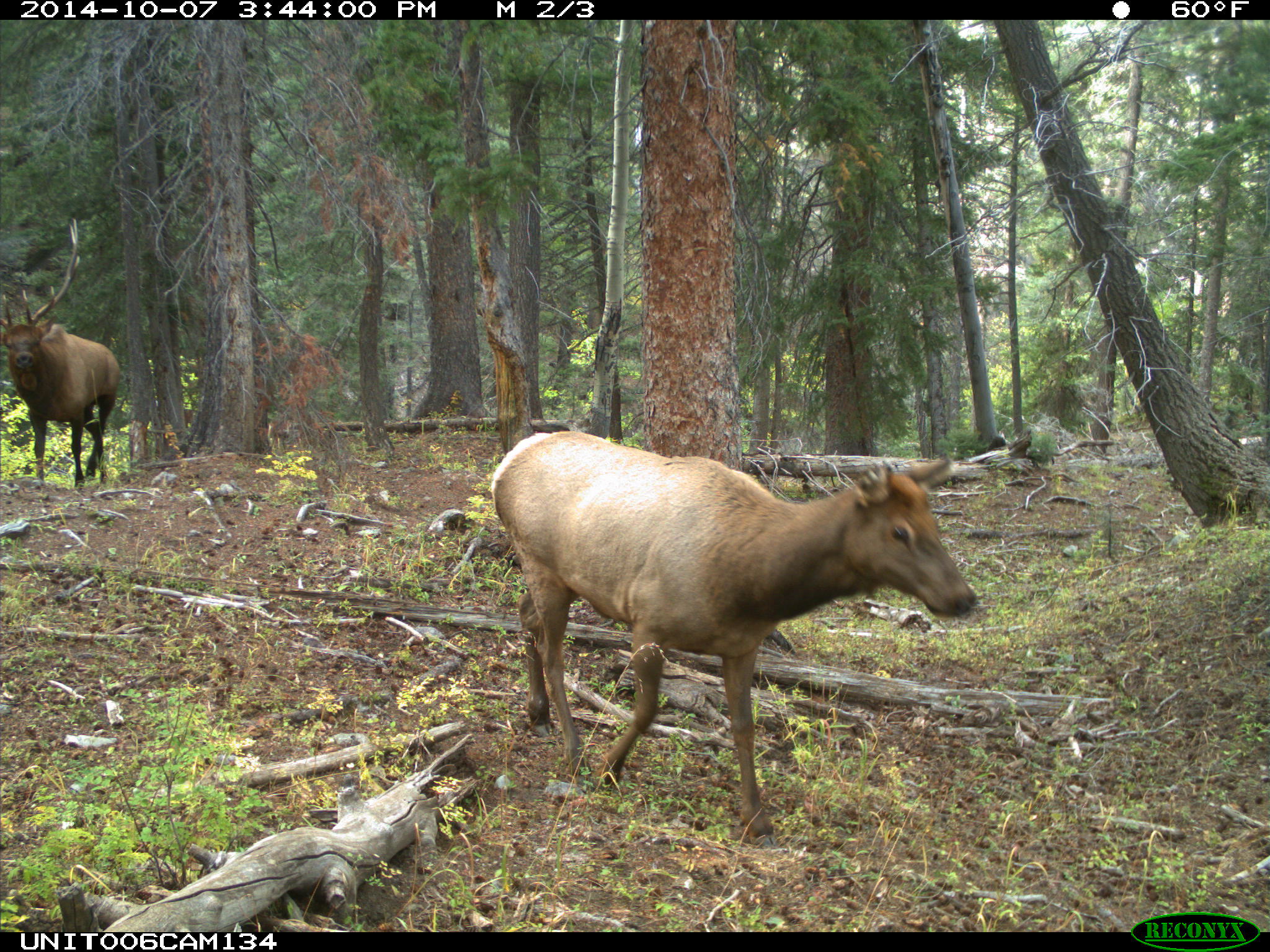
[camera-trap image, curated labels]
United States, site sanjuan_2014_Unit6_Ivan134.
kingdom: Animalia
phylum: Chordata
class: Mammalia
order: Artiodactyla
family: Cervidae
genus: Cervus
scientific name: Cervus elaphus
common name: red deer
Cervus elaphus (red deer).